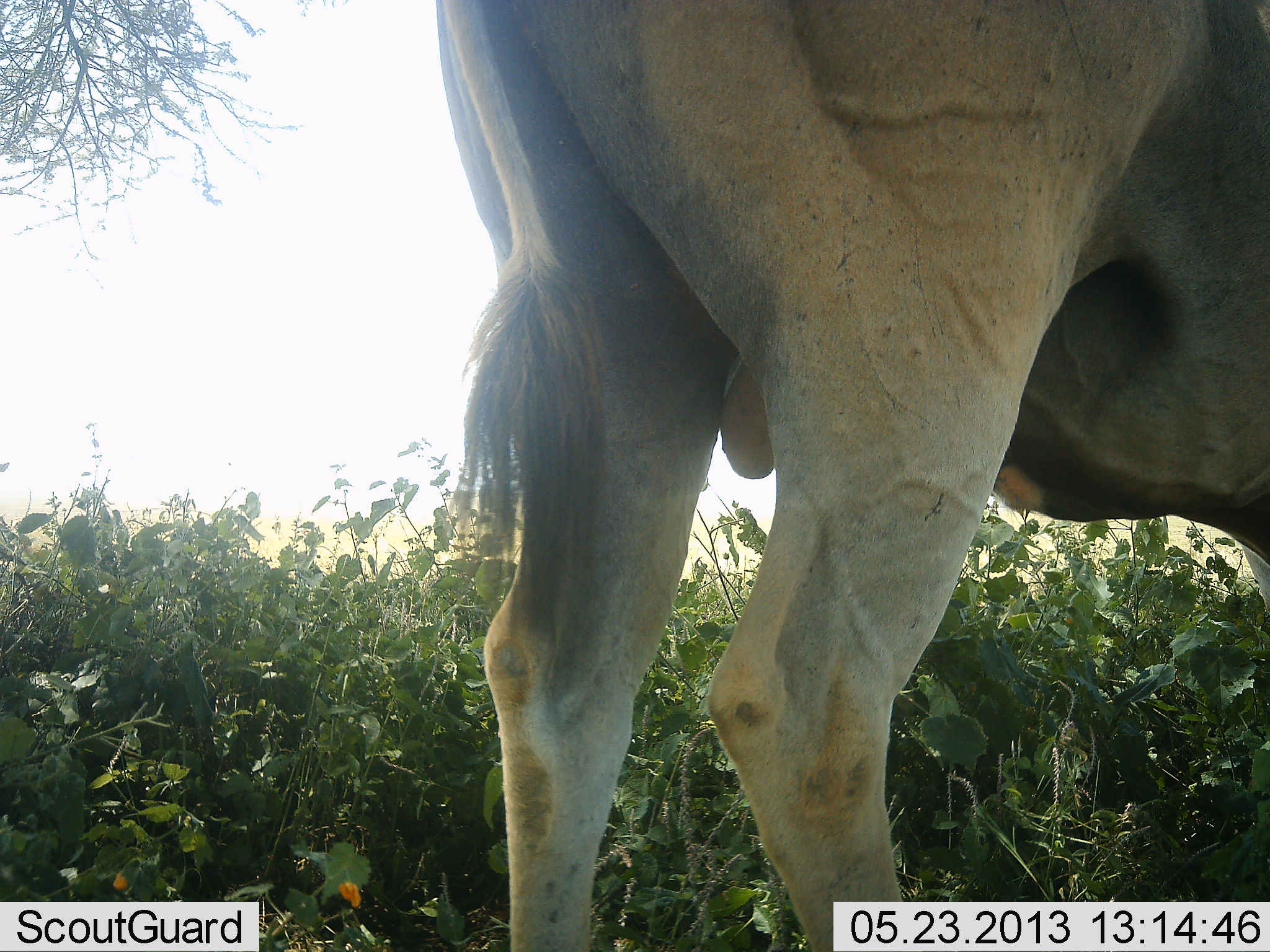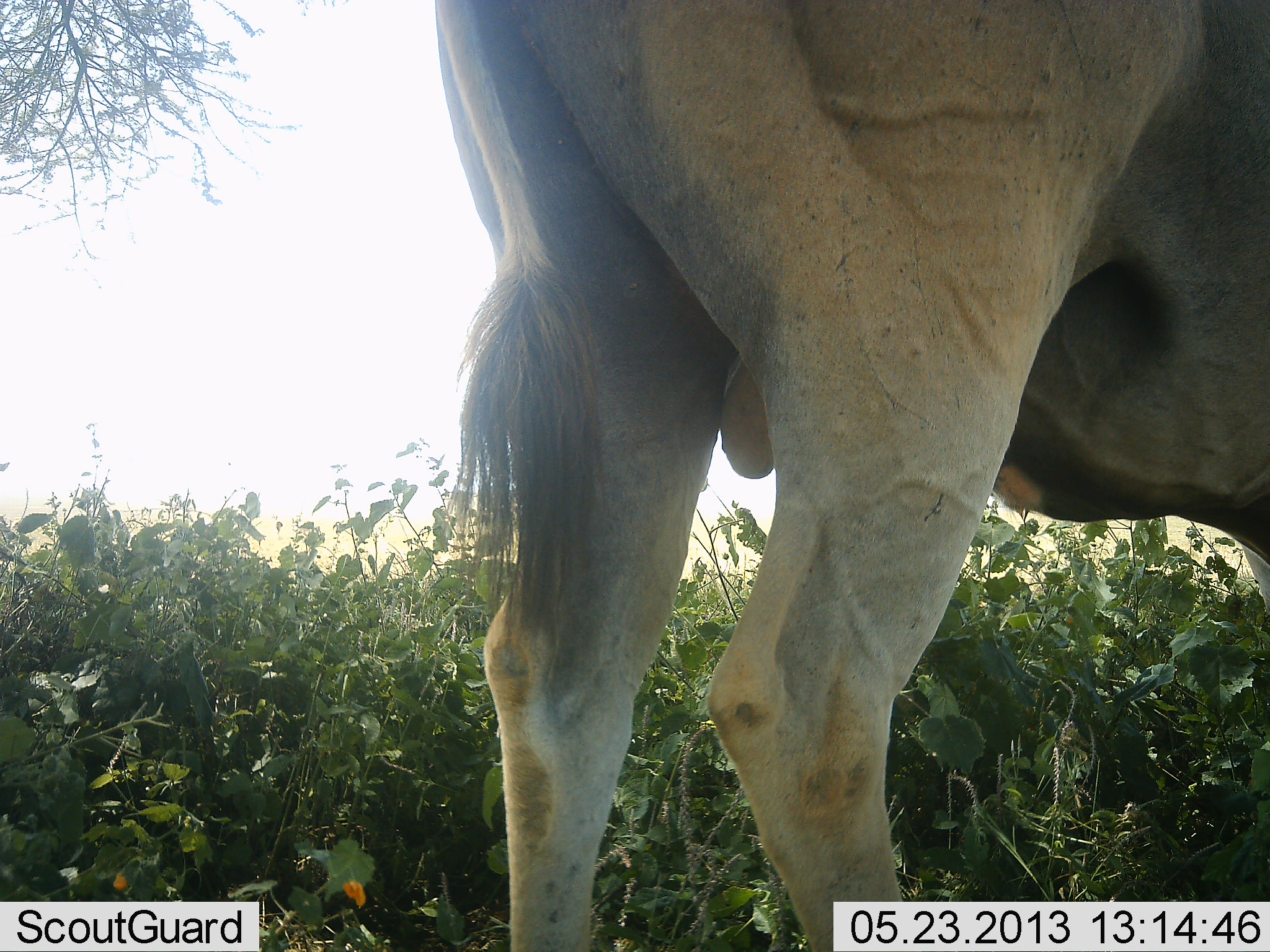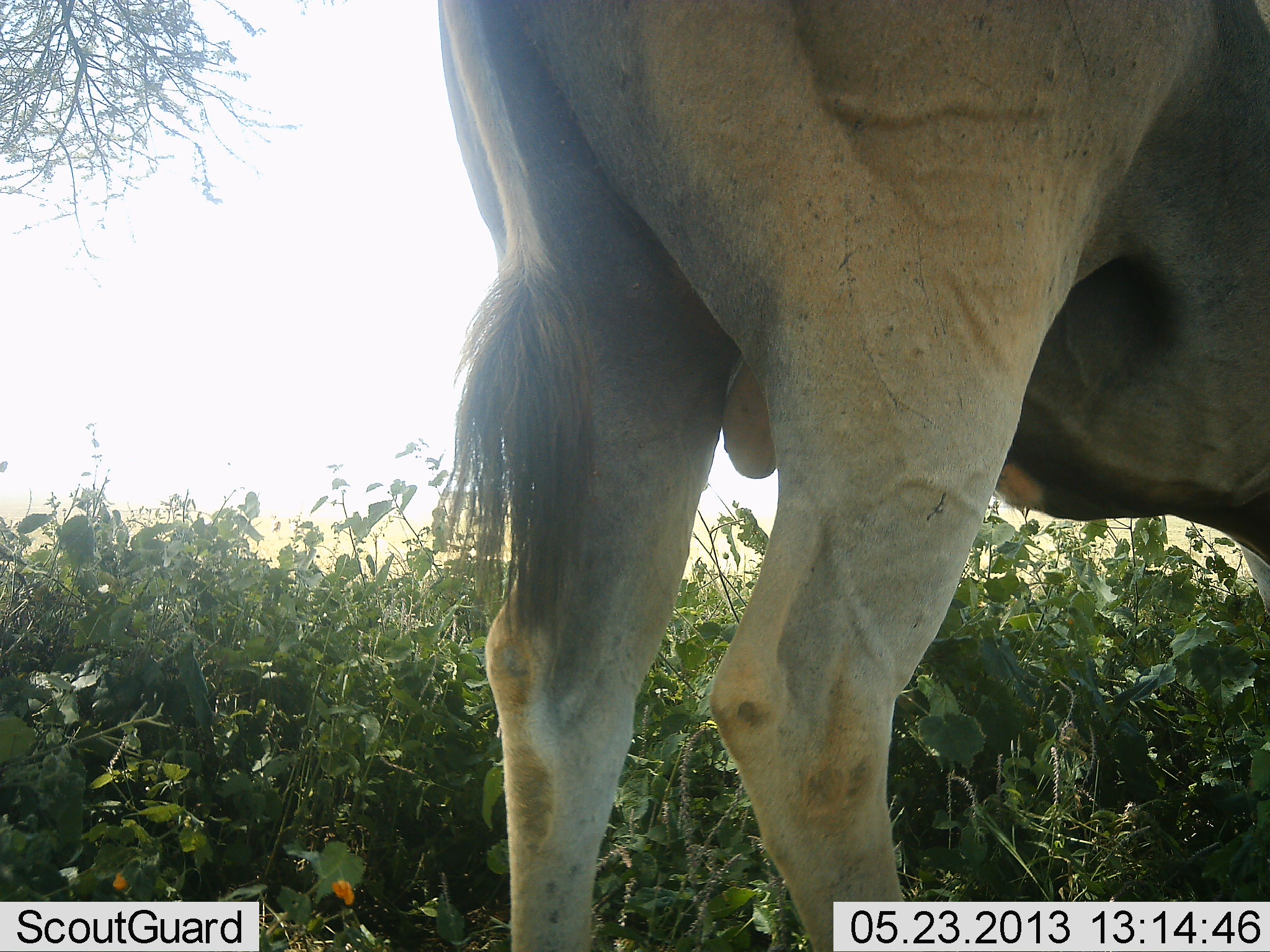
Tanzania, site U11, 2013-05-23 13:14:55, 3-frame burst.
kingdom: Animalia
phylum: Chordata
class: Mammalia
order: Artiodactyla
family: Bovidae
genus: Tragelaphus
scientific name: Tragelaphus oryx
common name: eland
Eland (Tragelaphus oryx), count 1. Behavior (volunteer vote fractions): standing 100%, resting 0%, moving 0%, interacting 0%. Young present (vote fraction): 0%. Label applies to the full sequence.